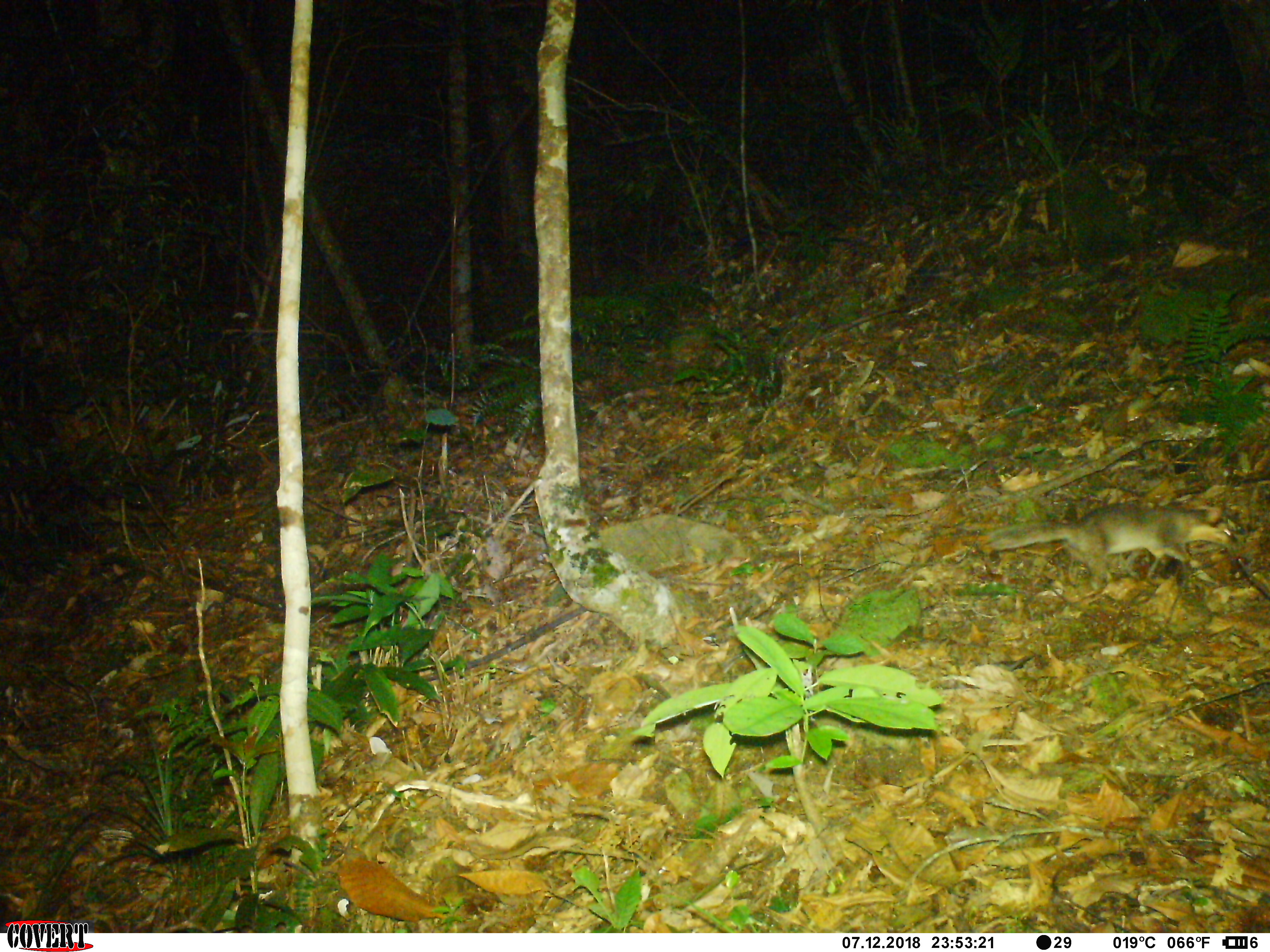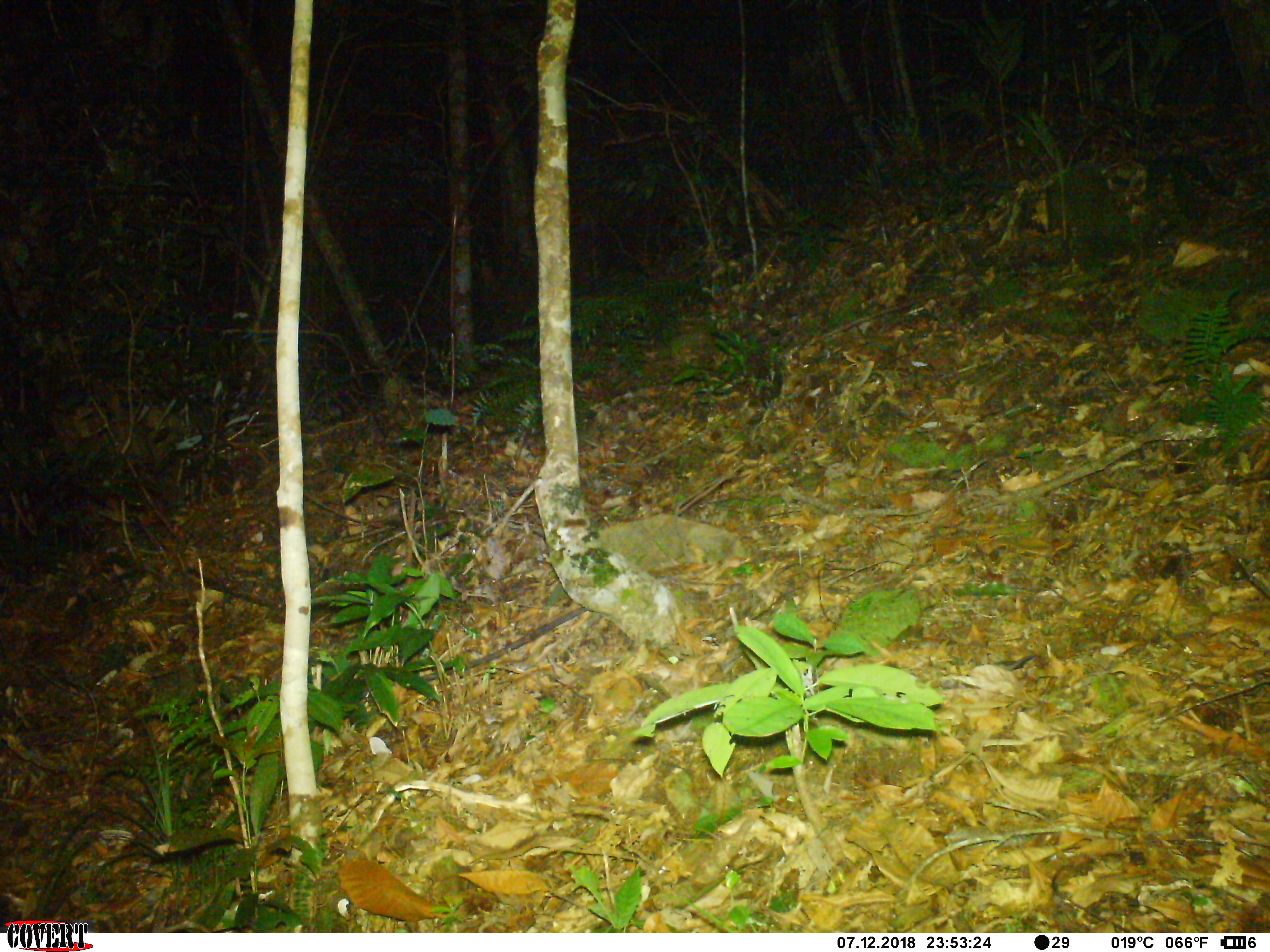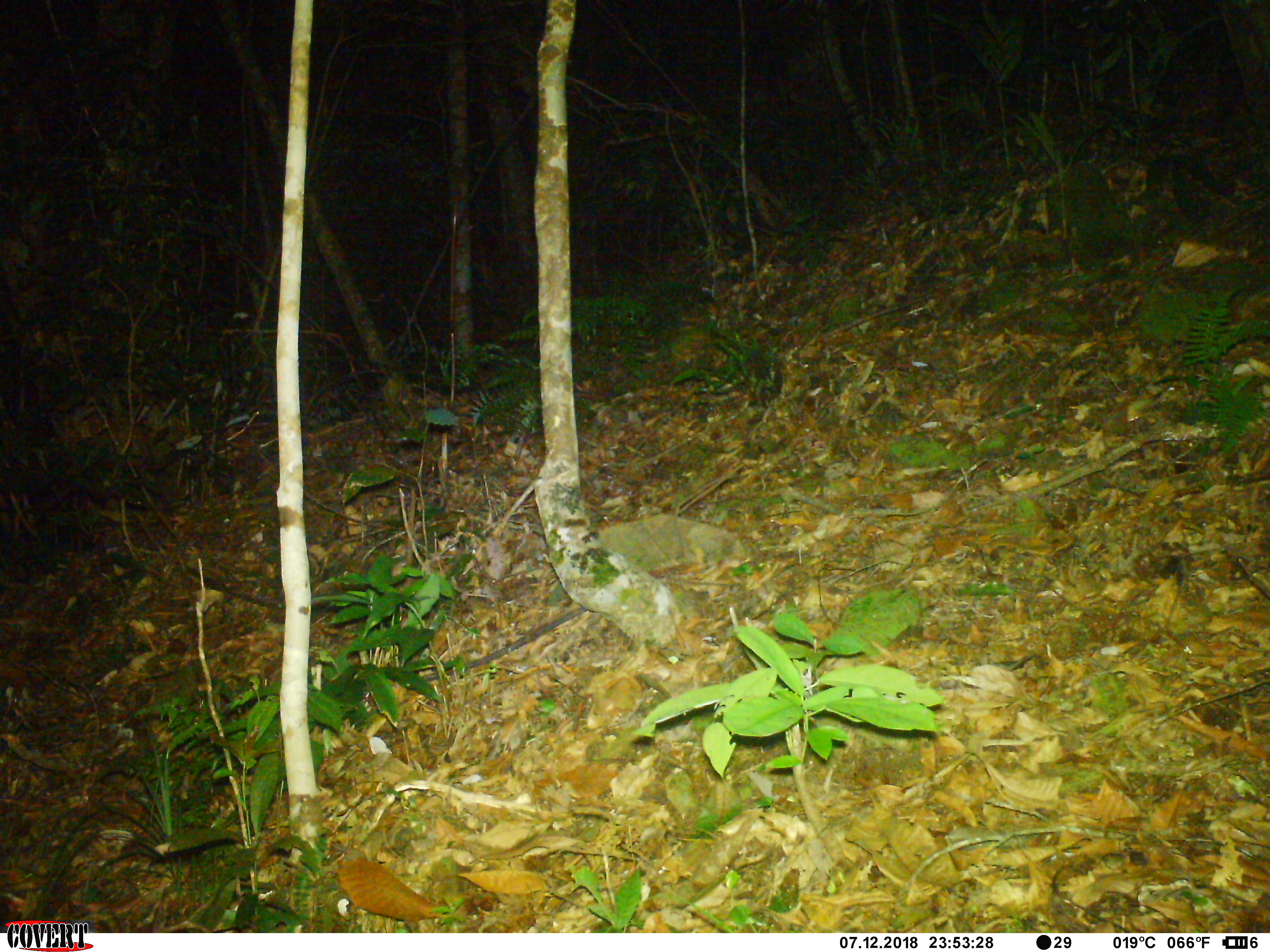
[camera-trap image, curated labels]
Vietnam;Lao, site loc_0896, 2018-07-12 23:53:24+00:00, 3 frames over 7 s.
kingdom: Animalia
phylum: Chordata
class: Mammalia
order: Carnivora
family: Mustelidae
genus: Melogale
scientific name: Melogale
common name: ferret badger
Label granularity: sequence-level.